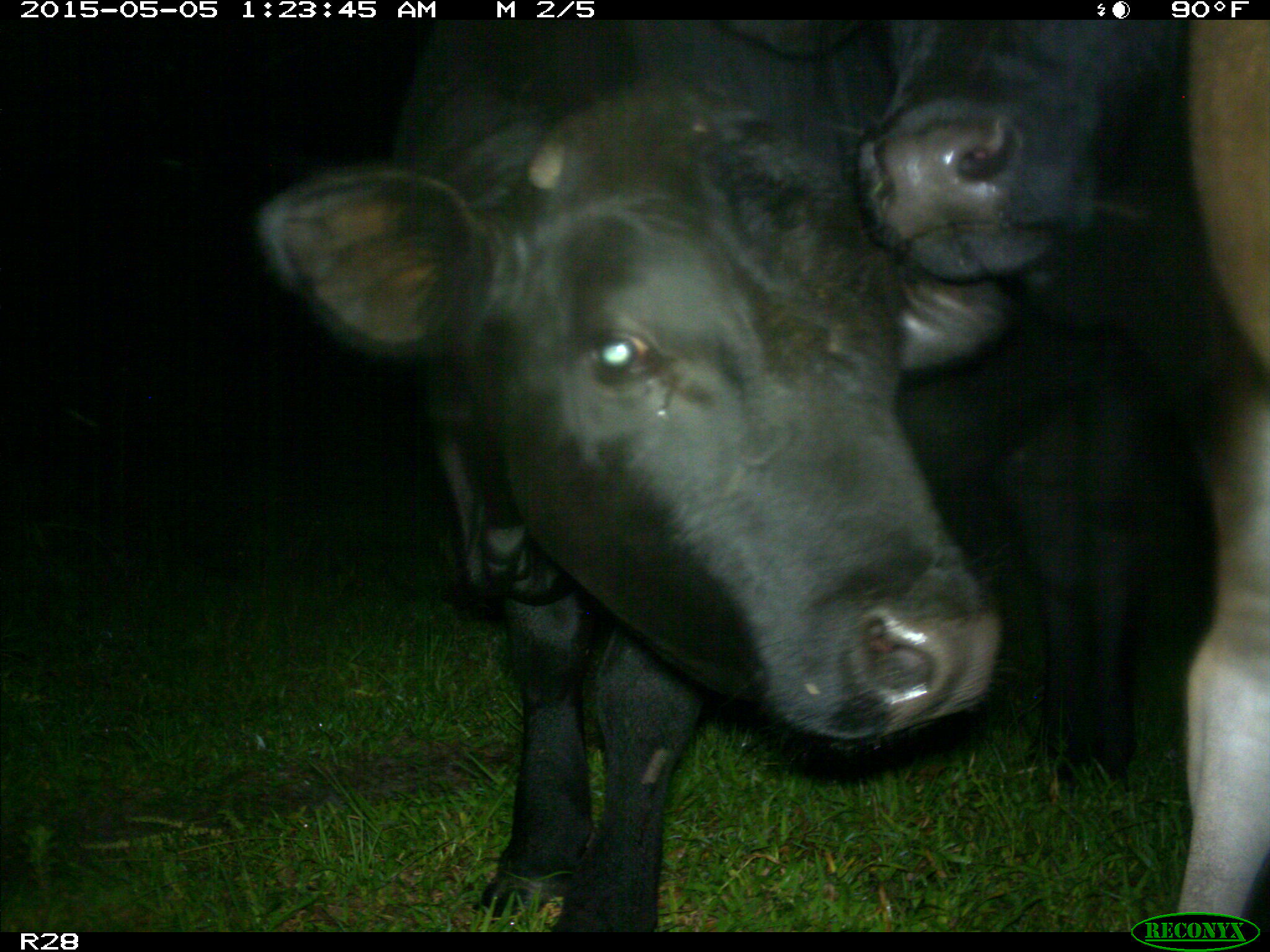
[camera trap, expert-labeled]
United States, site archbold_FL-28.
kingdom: Animalia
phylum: Chordata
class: Mammalia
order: Artiodactyla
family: Bovidae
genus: Bos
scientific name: Bos taurus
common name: domestic cow